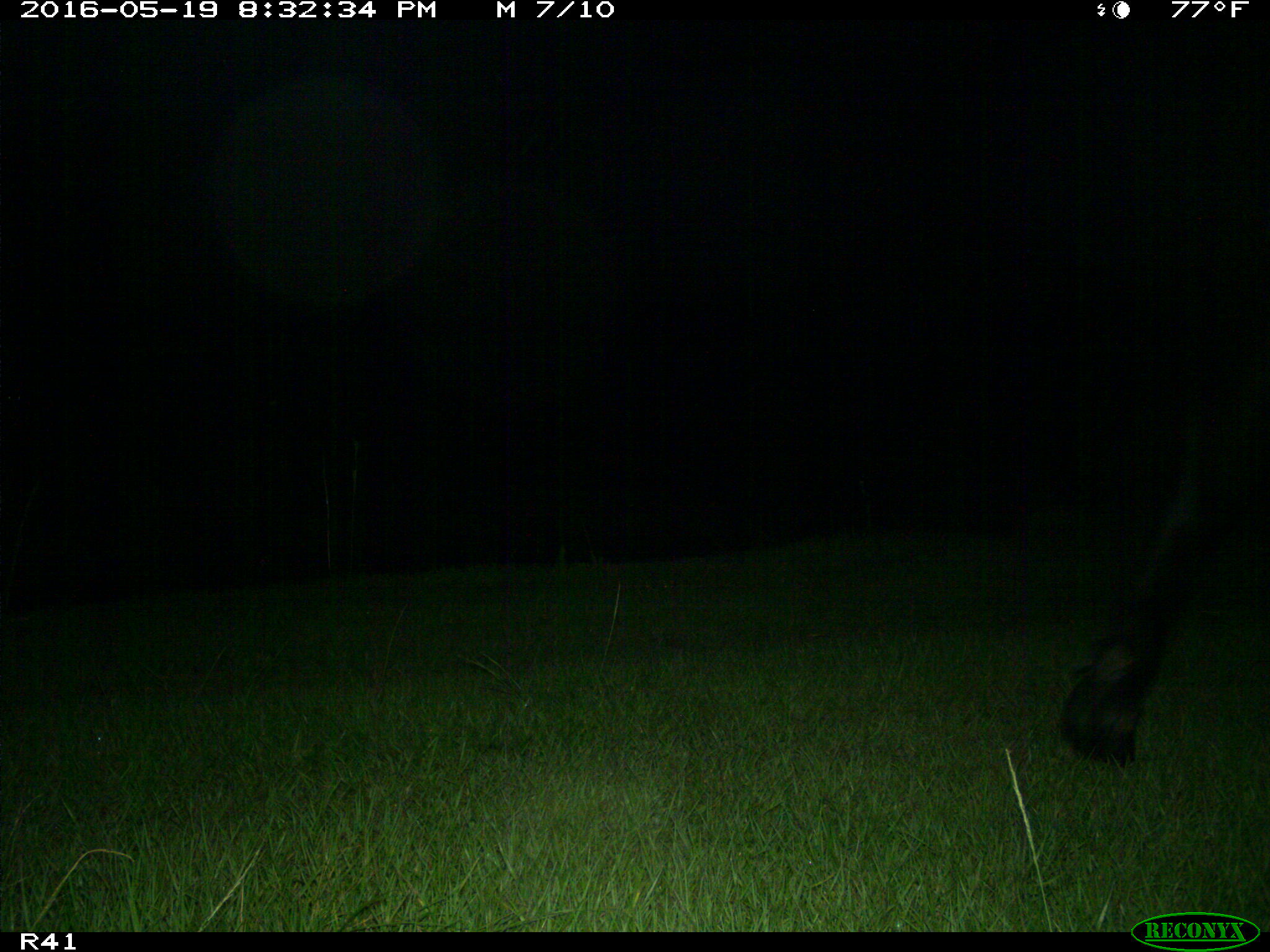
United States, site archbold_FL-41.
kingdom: Animalia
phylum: Chordata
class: Mammalia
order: Artiodactyla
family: Bovidae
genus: Bos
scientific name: Bos taurus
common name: domestic cow